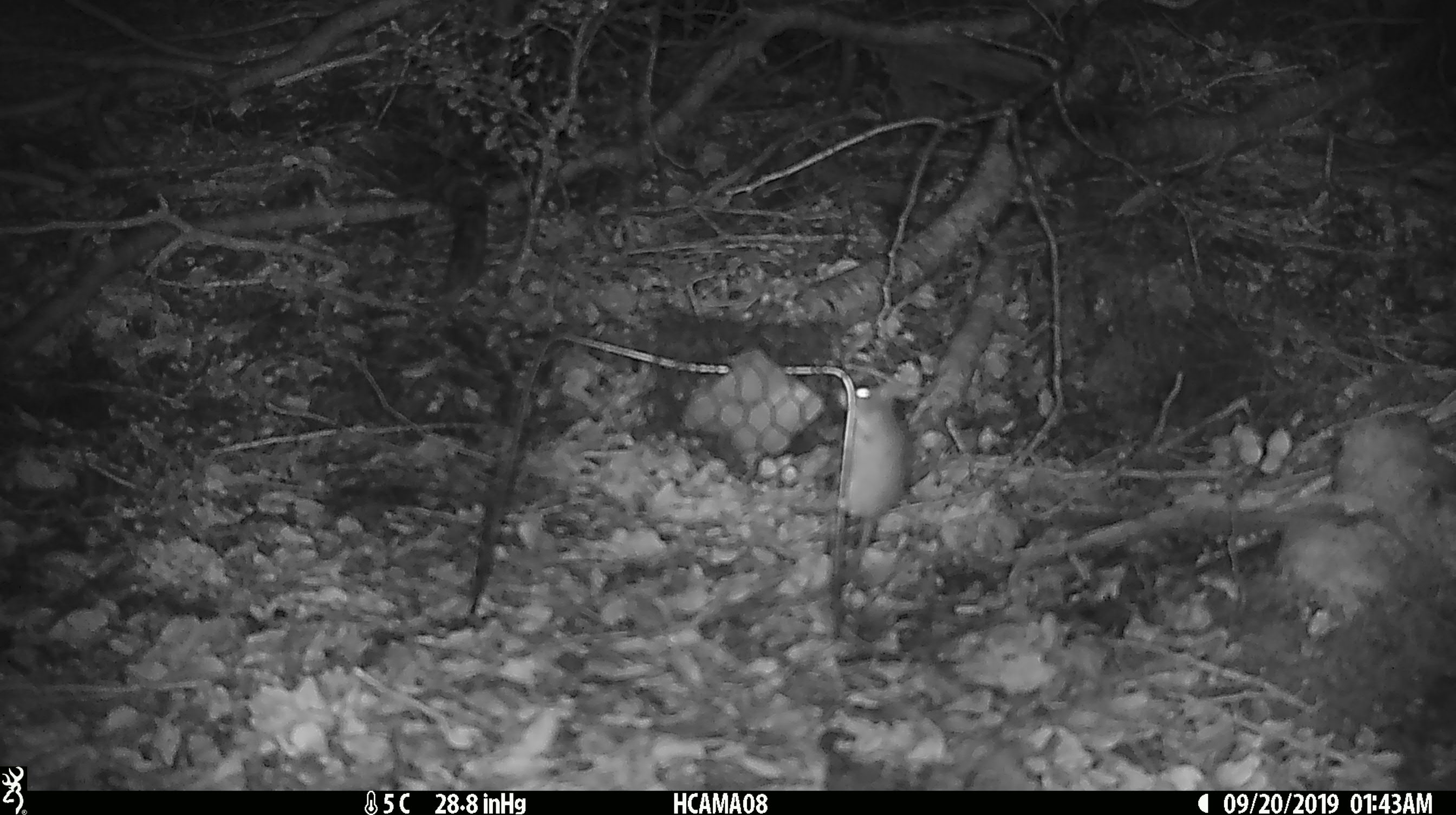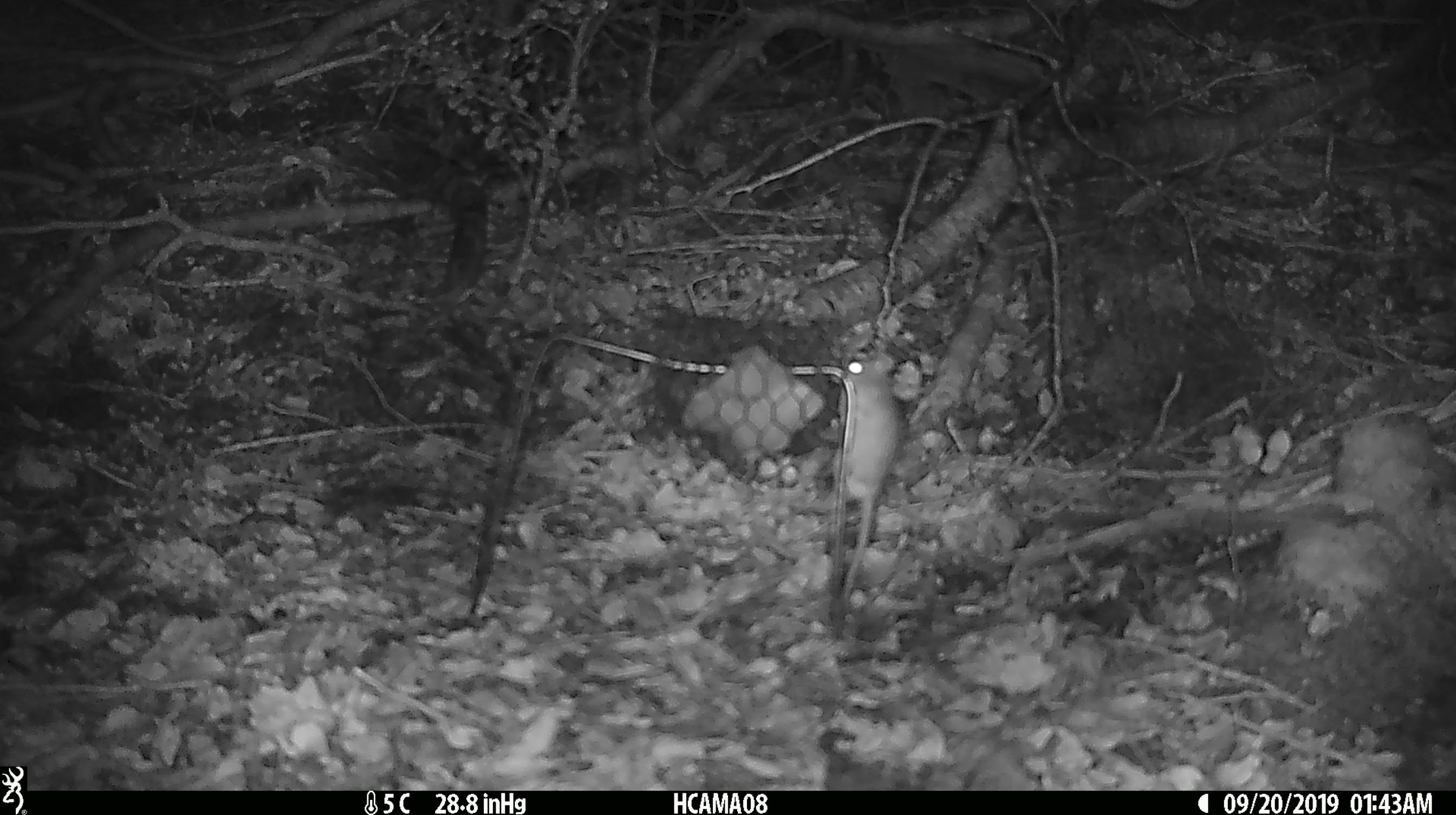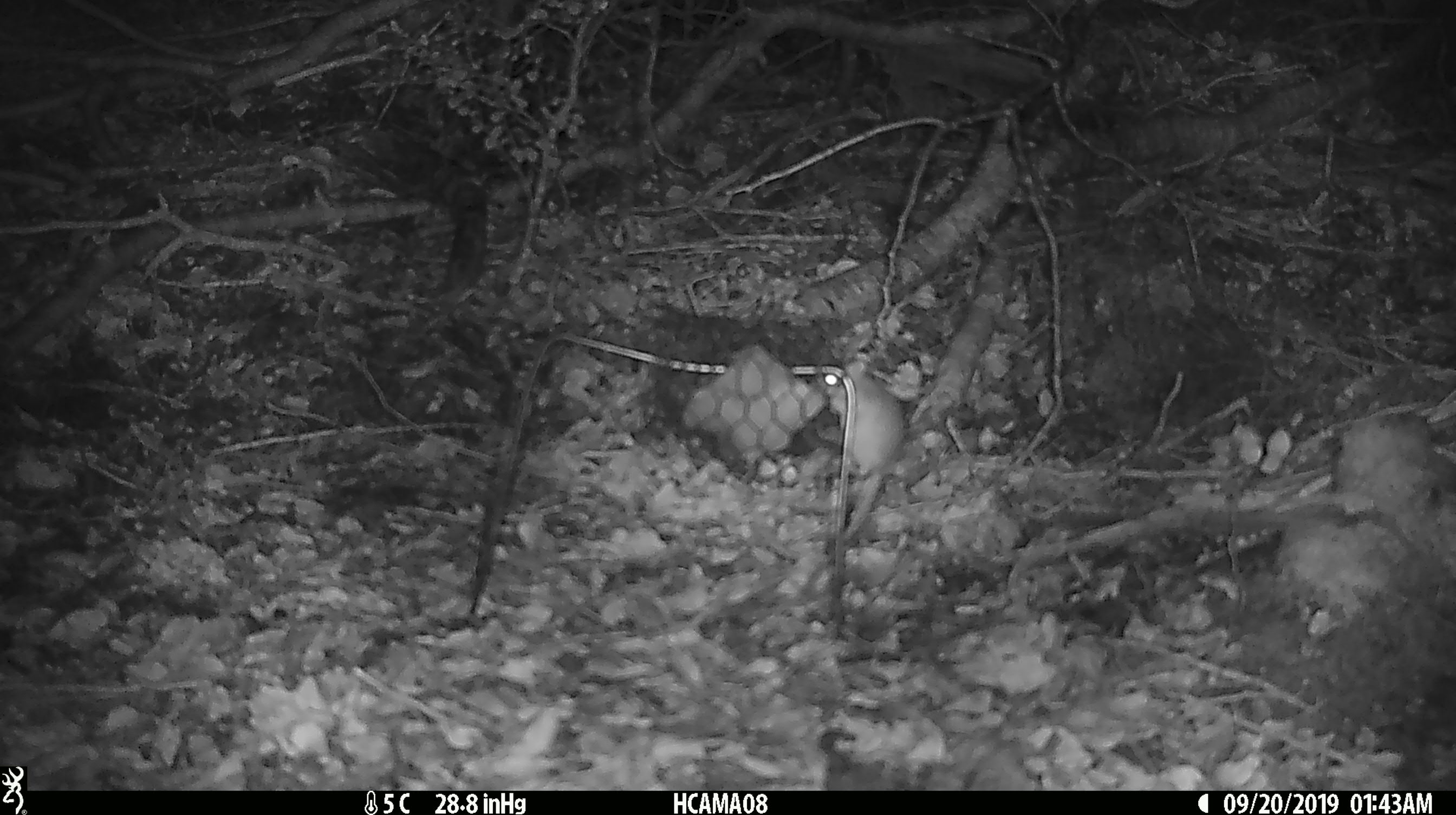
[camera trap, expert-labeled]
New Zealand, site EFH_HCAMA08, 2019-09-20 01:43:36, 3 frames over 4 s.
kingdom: Animalia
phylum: Chordata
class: Mammalia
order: Rodentia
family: Muridae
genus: Mus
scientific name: Mus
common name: mouse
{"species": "mouse (Mus)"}